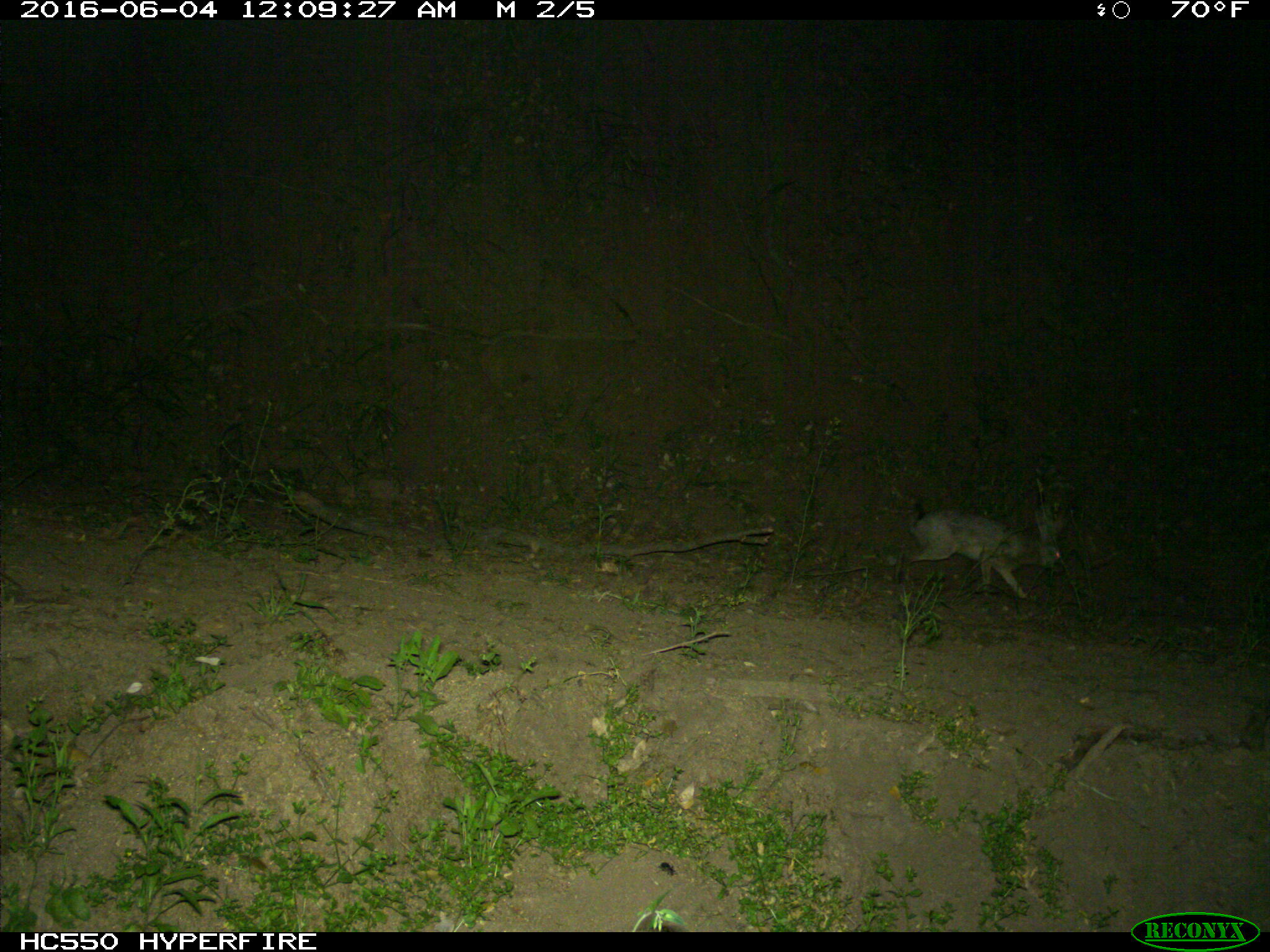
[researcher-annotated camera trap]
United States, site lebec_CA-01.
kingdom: Animalia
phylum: Chordata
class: Mammalia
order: Lagomorpha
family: Leporidae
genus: Lepus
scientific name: Lepus californicus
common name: black-tailed jackrabbit